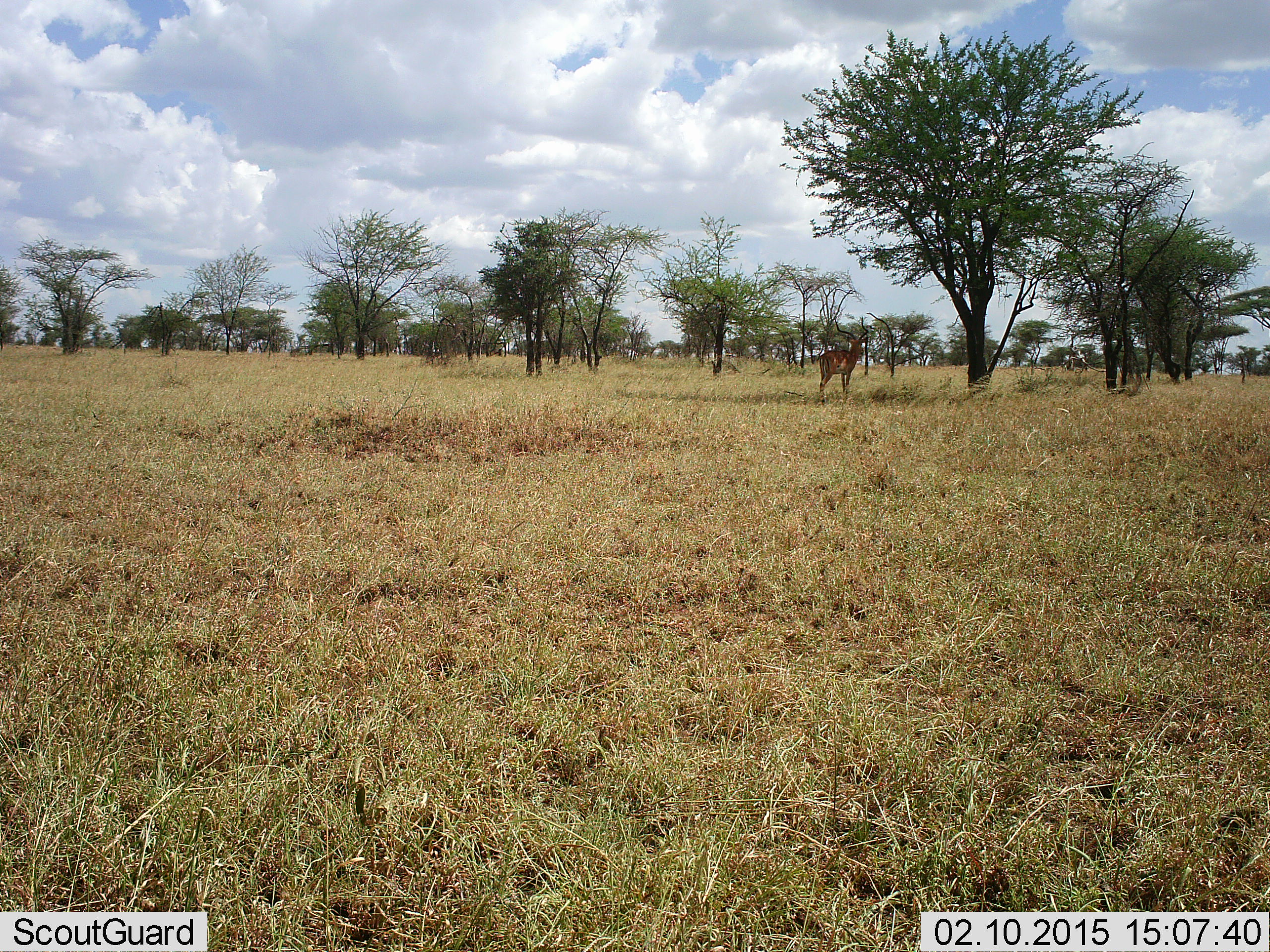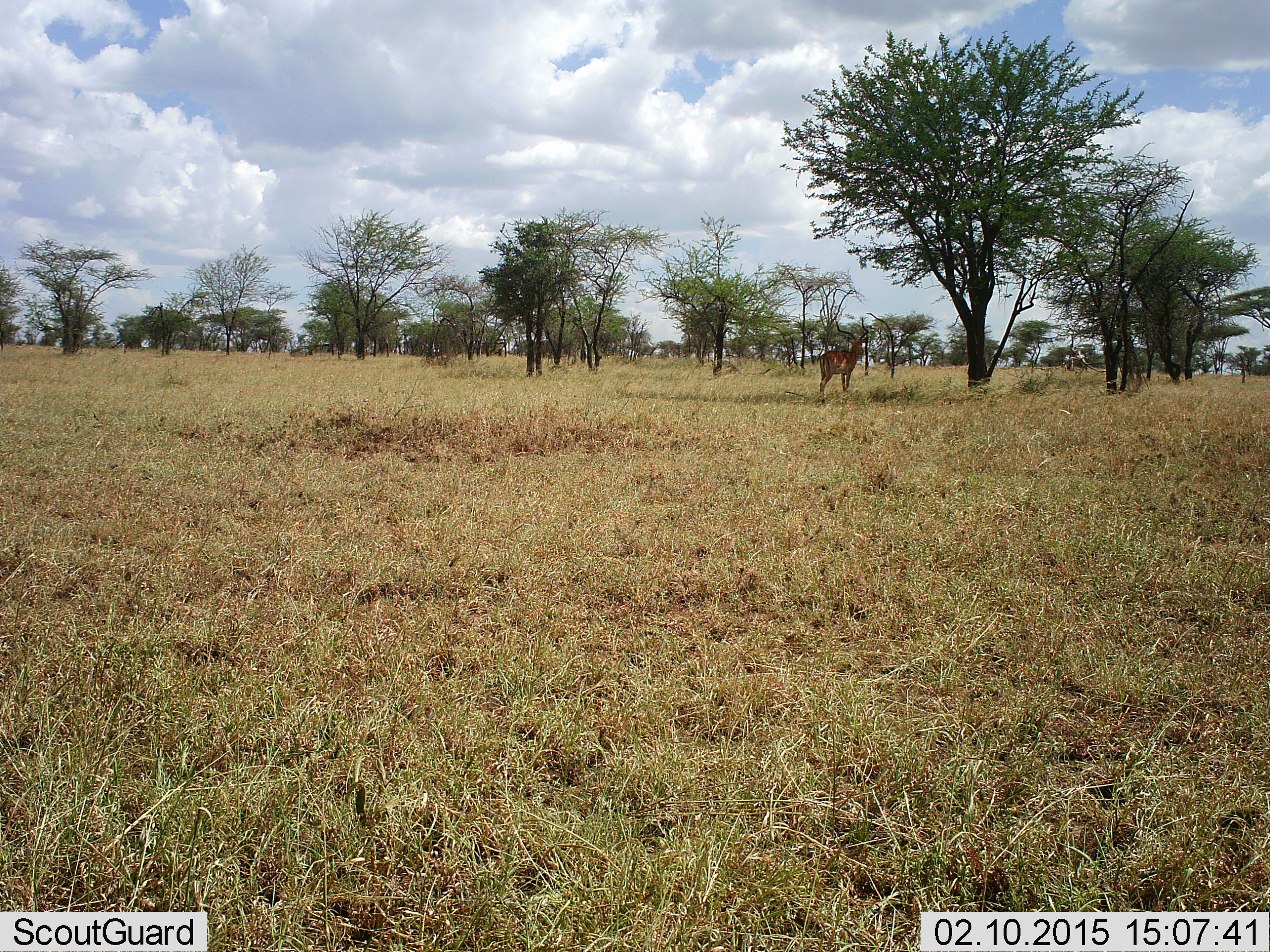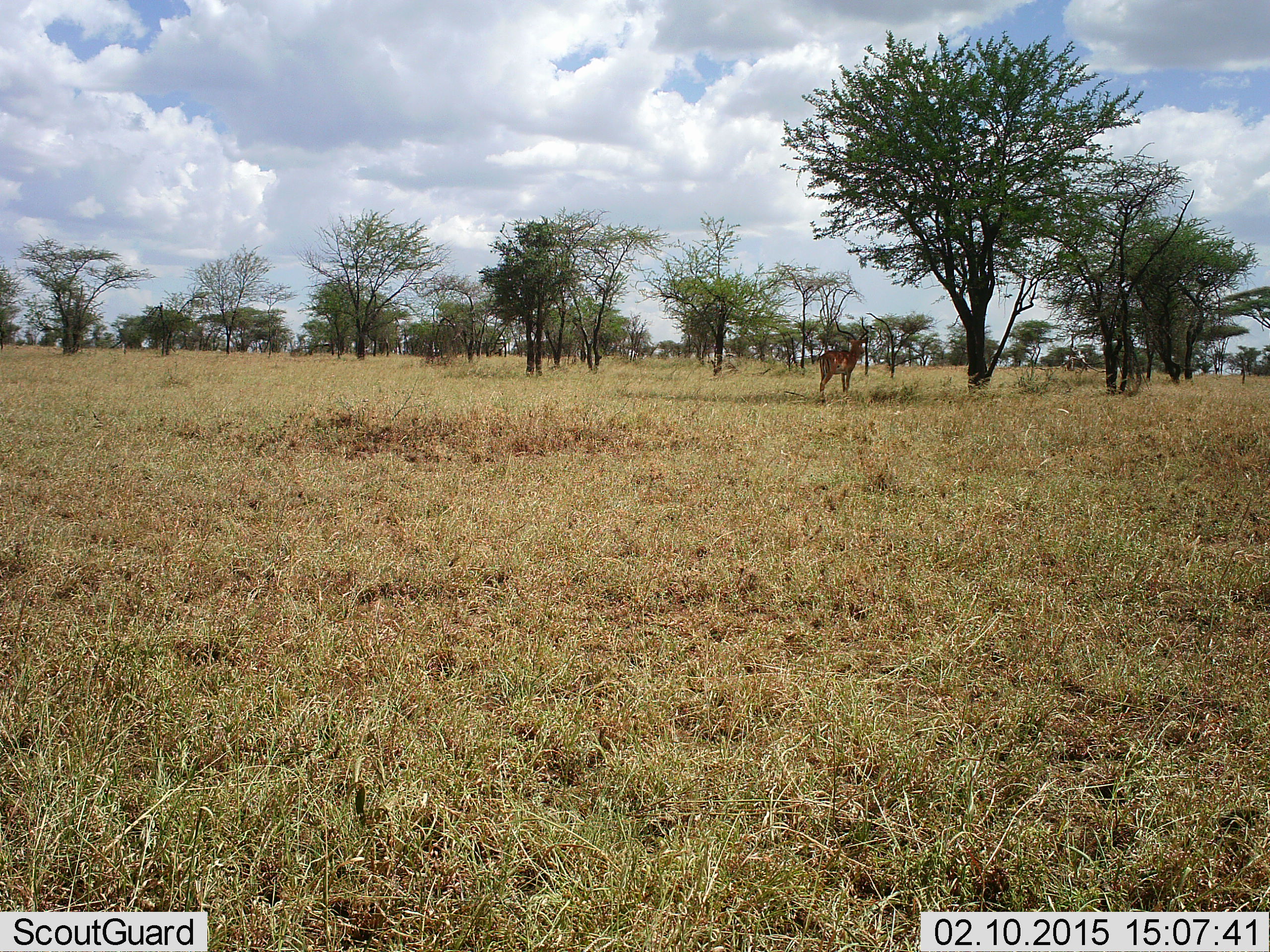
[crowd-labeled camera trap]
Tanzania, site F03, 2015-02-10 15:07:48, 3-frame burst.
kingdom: Animalia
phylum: Chordata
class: Mammalia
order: Artiodactyla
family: Bovidae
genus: Aepyceros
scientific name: Aepyceros melampus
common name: impala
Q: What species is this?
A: Impala (Aepyceros melampus).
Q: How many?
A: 1.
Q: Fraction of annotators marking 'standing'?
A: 90%.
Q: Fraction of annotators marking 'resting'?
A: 0%.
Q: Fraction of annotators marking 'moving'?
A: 10%.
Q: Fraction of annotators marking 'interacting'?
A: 0%.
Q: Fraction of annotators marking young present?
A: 0%.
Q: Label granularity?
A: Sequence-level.